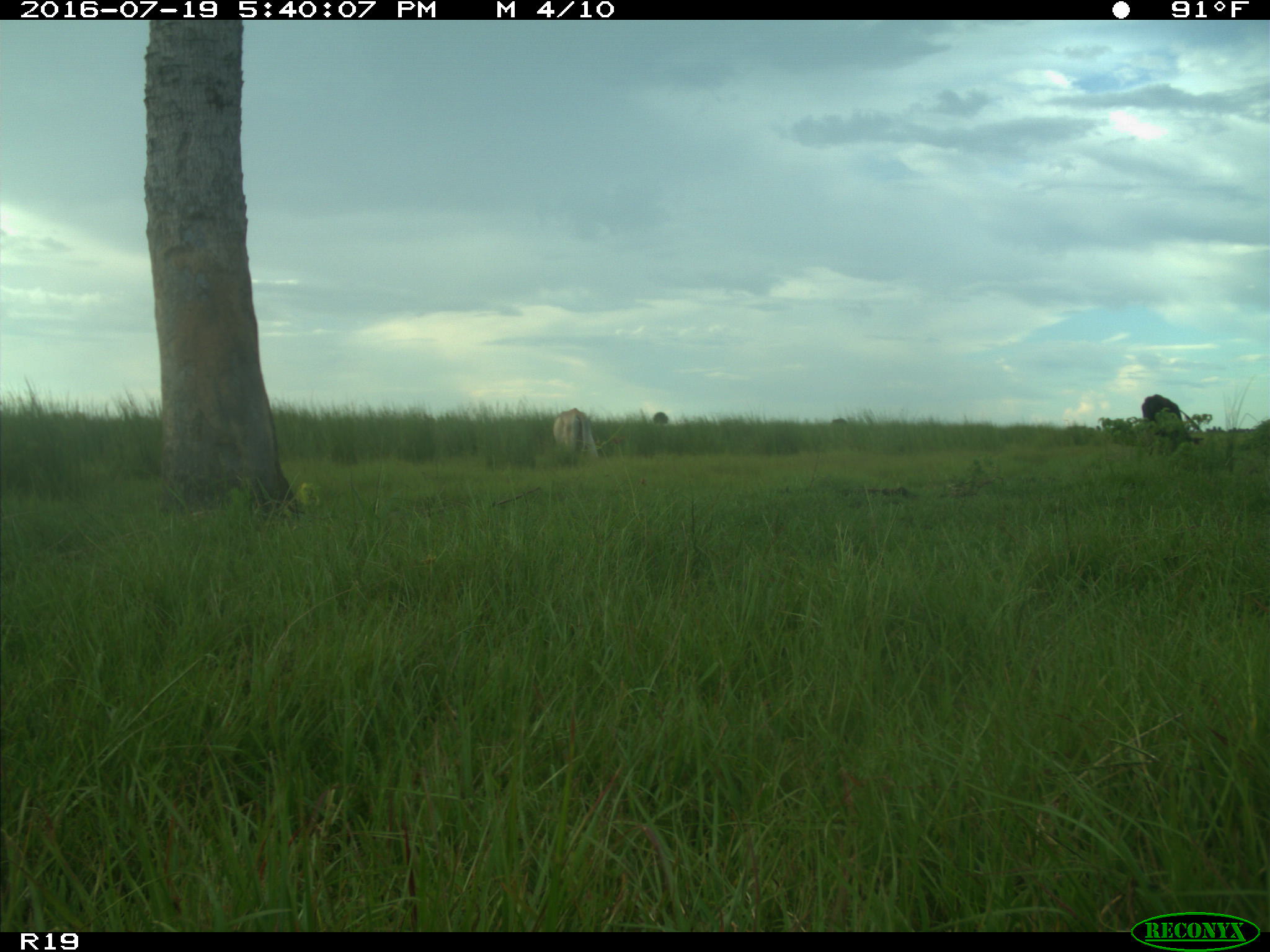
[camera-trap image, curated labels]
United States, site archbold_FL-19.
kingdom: Animalia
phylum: Chordata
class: Mammalia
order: Artiodactyla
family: Bovidae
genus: Bos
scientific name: Bos taurus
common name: domestic cow